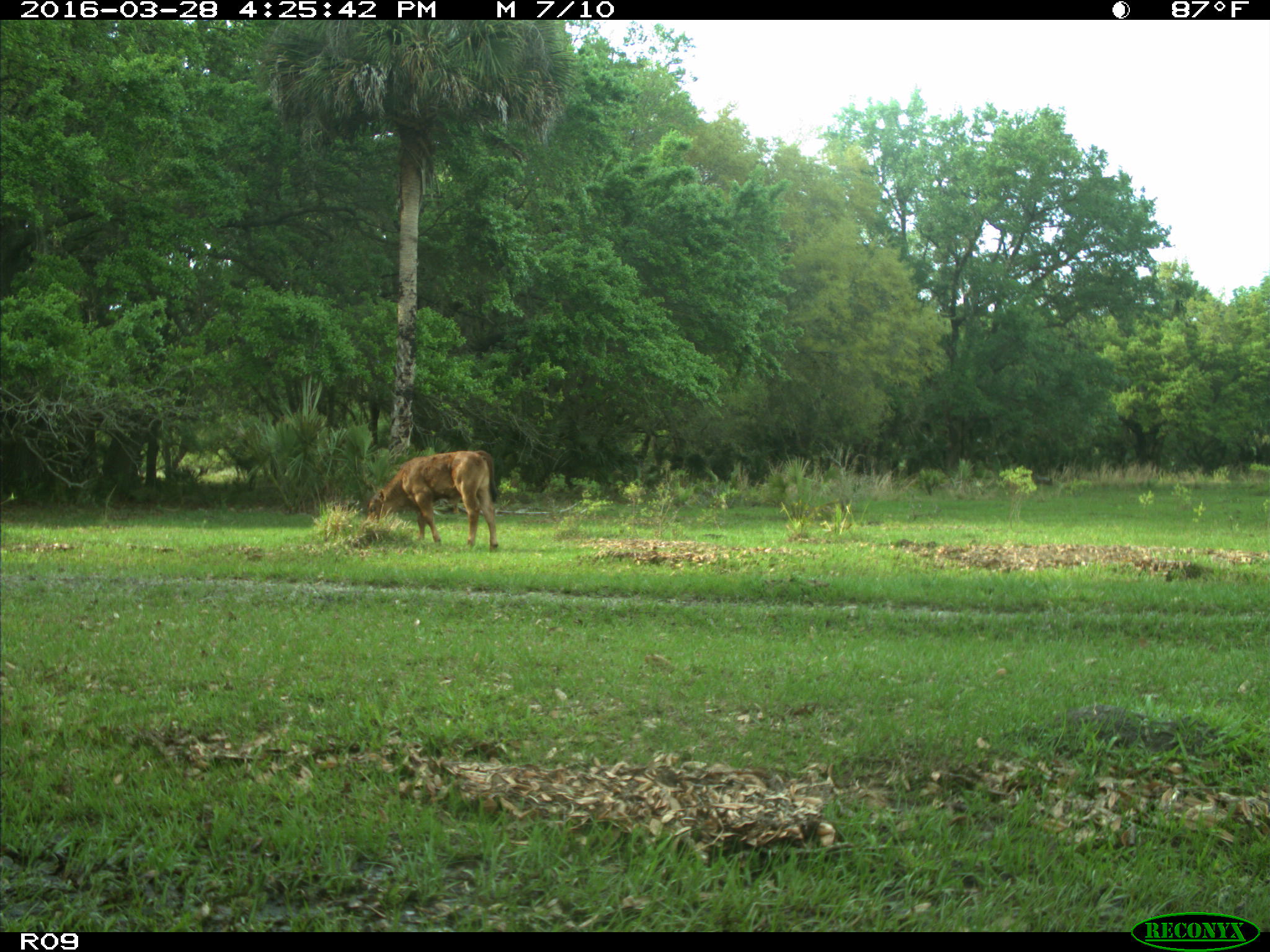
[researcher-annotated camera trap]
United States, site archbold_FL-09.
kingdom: Animalia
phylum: Chordata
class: Mammalia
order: Artiodactyla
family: Bovidae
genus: Bos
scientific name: Bos taurus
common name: domestic cow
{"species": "Bos taurus (domestic cow)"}